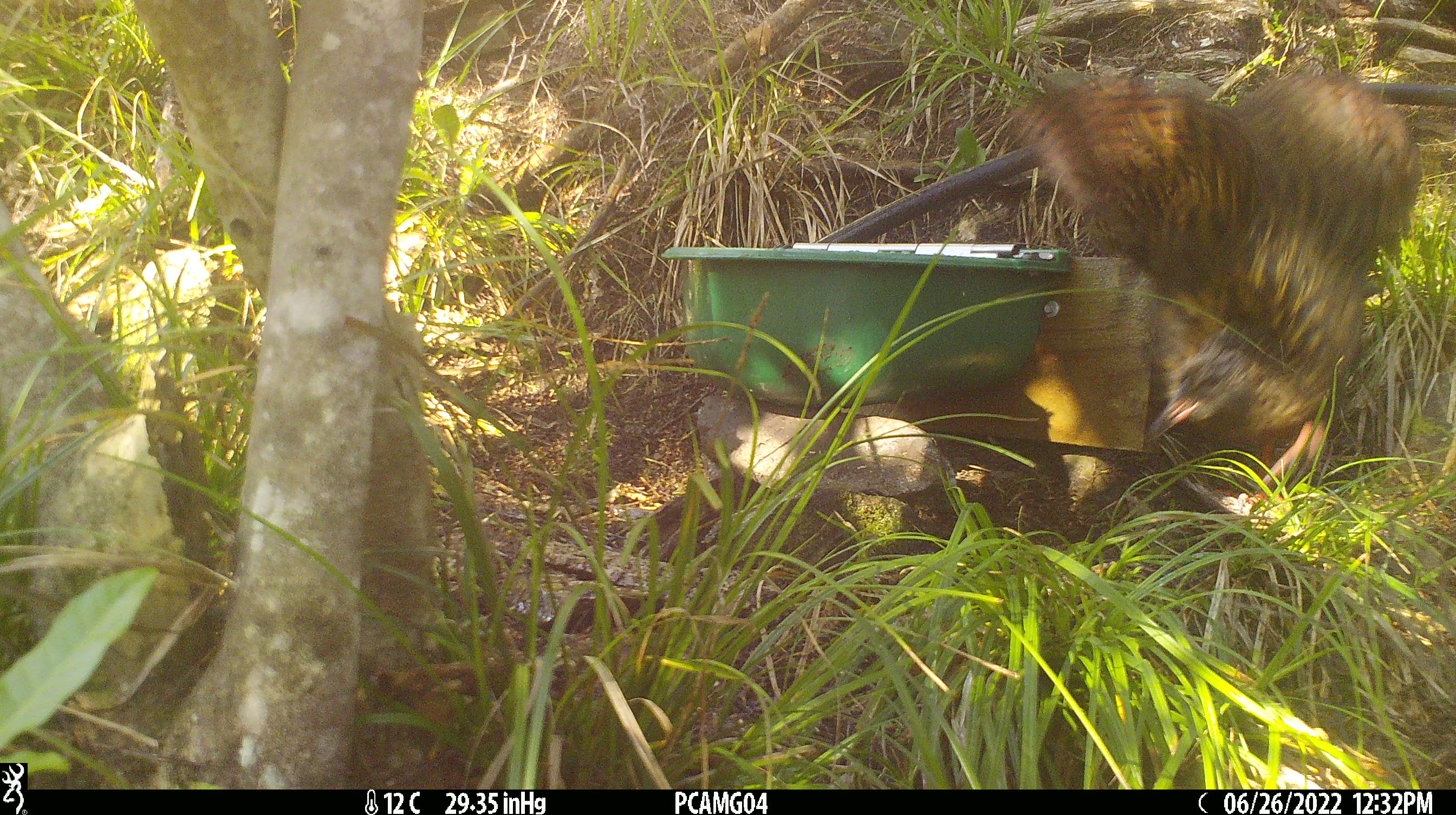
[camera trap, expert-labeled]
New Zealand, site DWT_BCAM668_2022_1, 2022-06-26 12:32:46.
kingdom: Animalia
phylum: Chordata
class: Aves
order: Gruiformes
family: Rallidae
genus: Gallirallus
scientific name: Gallirallus australis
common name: weka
Weka (Gallirallus australis).